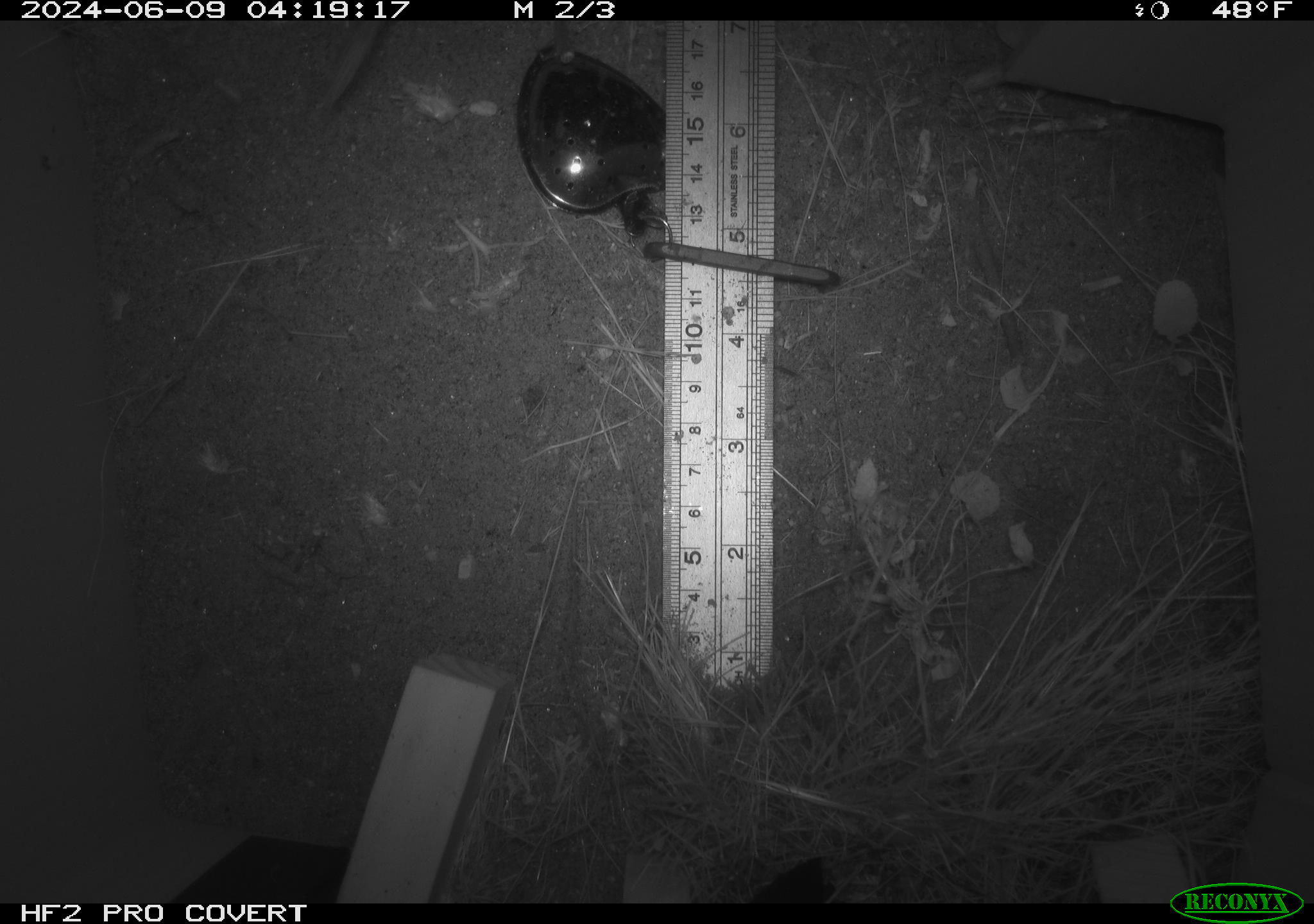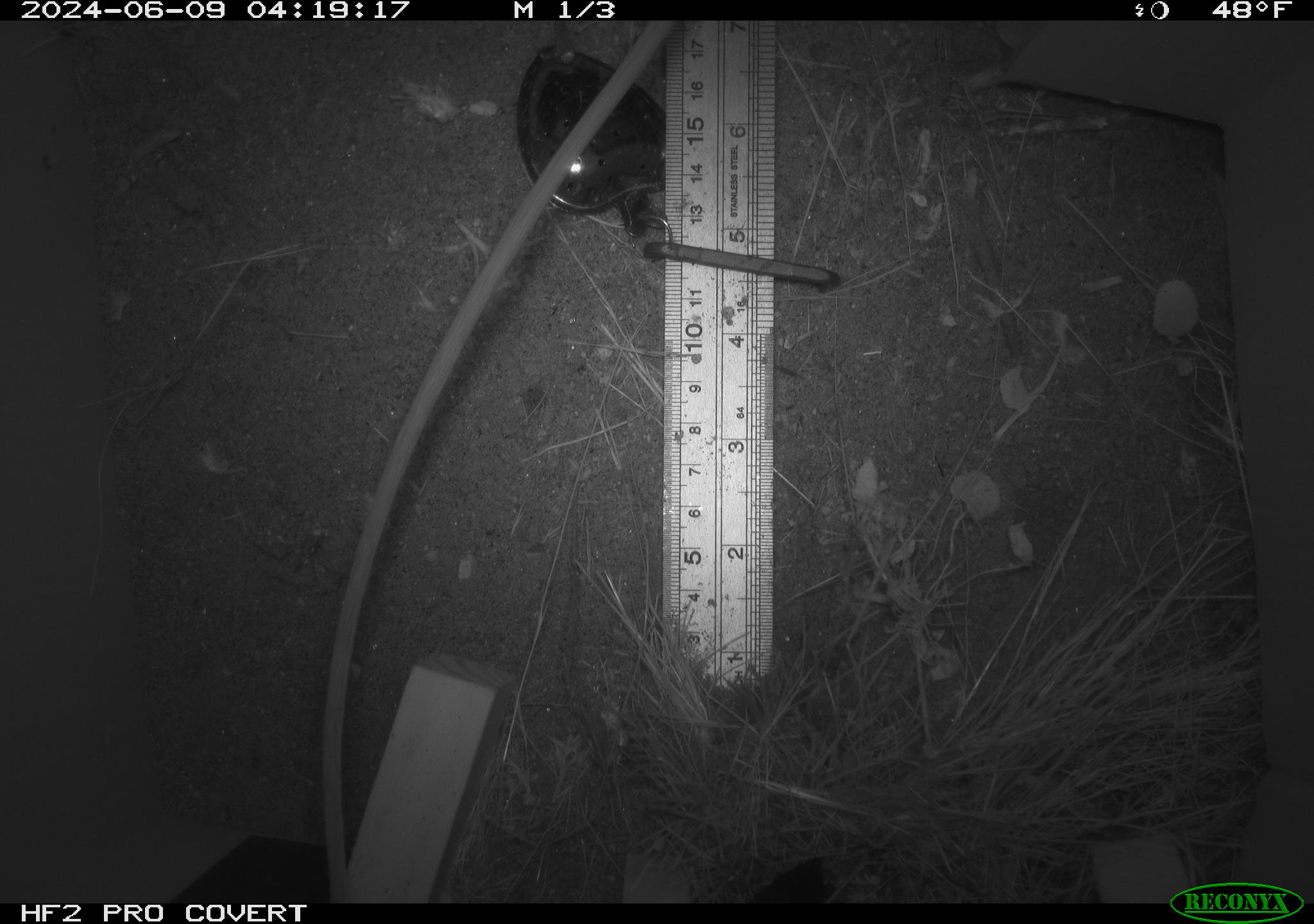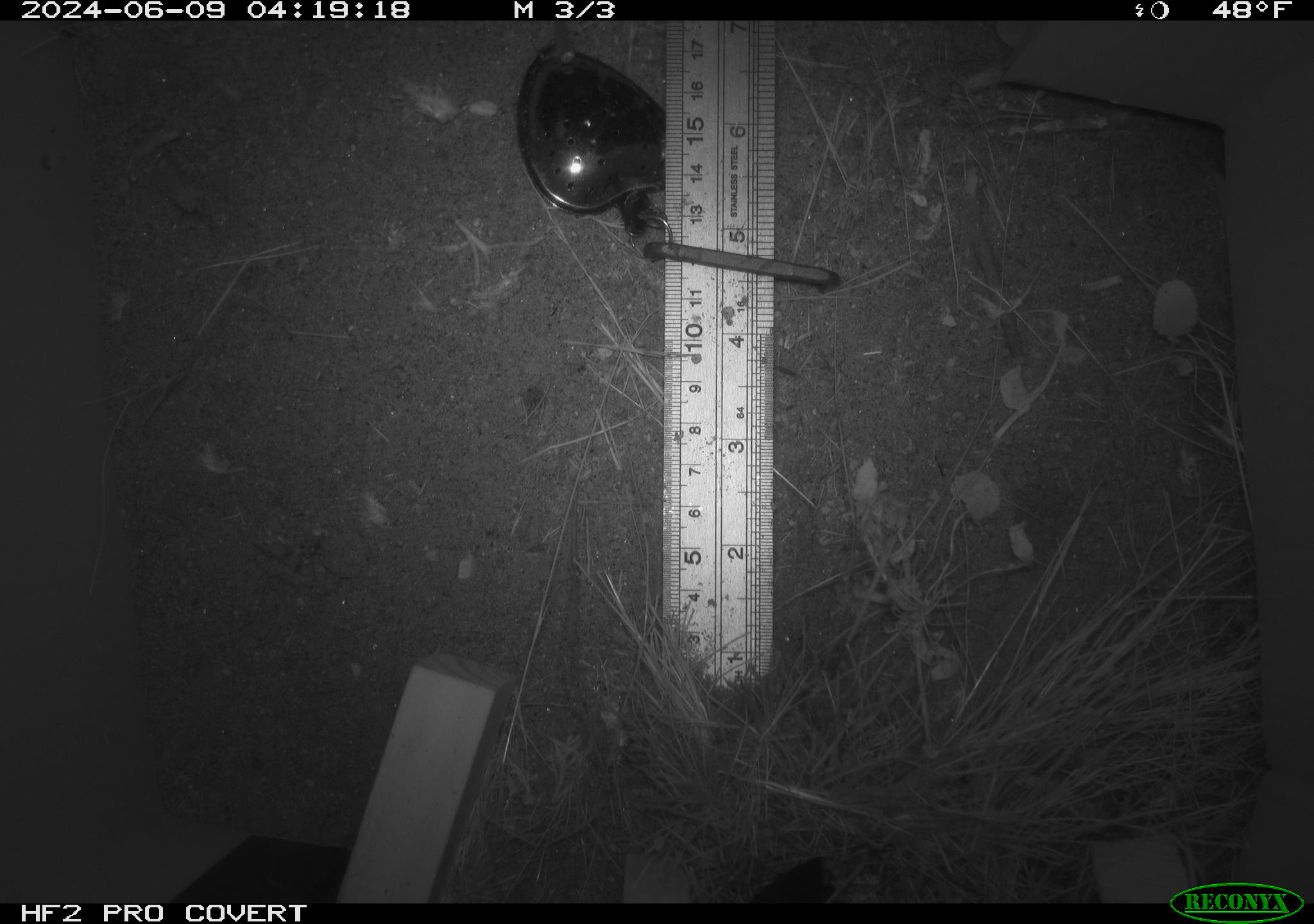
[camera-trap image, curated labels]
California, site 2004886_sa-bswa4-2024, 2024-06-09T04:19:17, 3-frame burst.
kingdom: Animalia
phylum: Chordata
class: Mammalia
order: Rodentia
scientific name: Rodentia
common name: rodent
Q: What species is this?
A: Rodent (Rodentia).